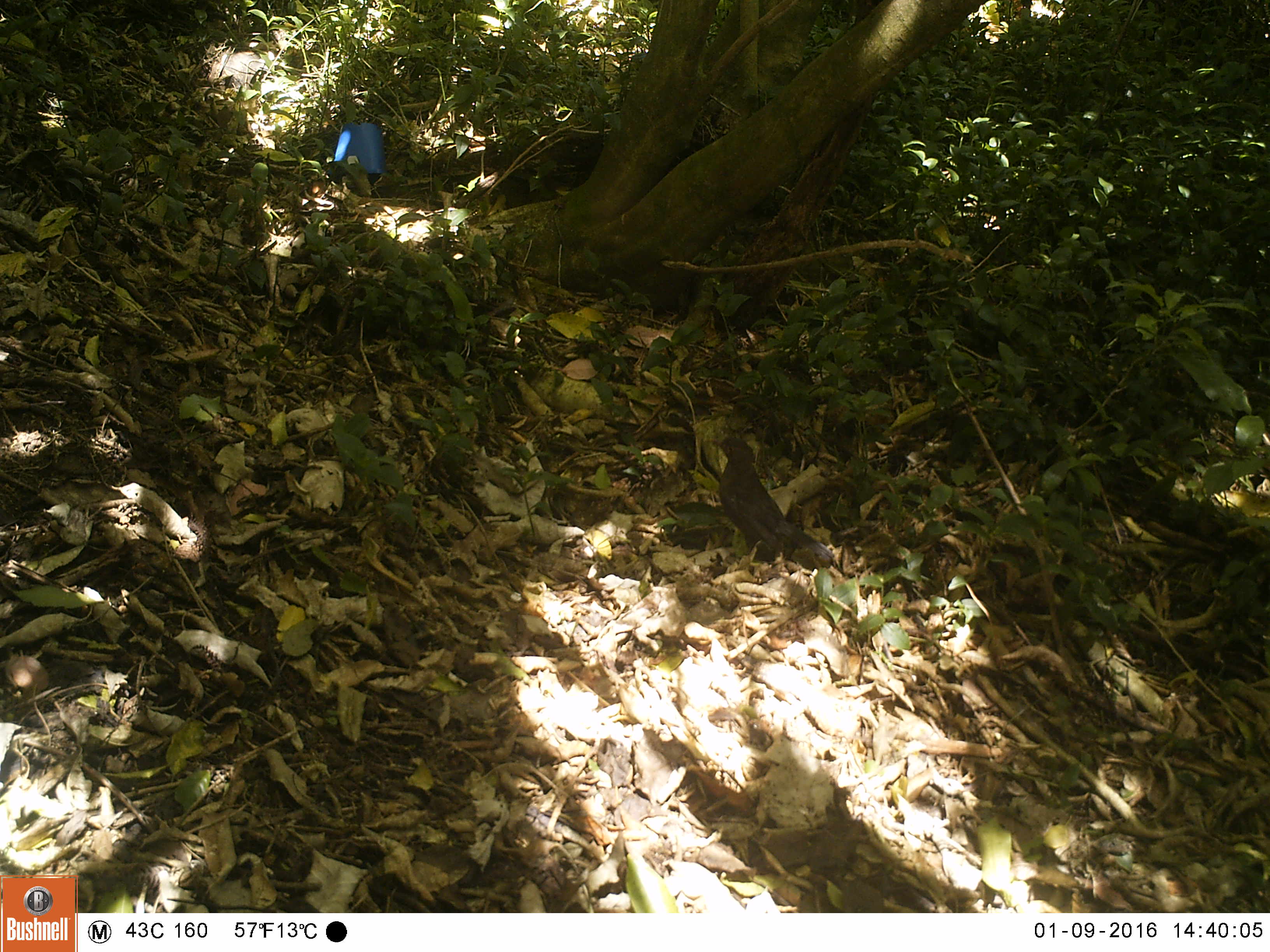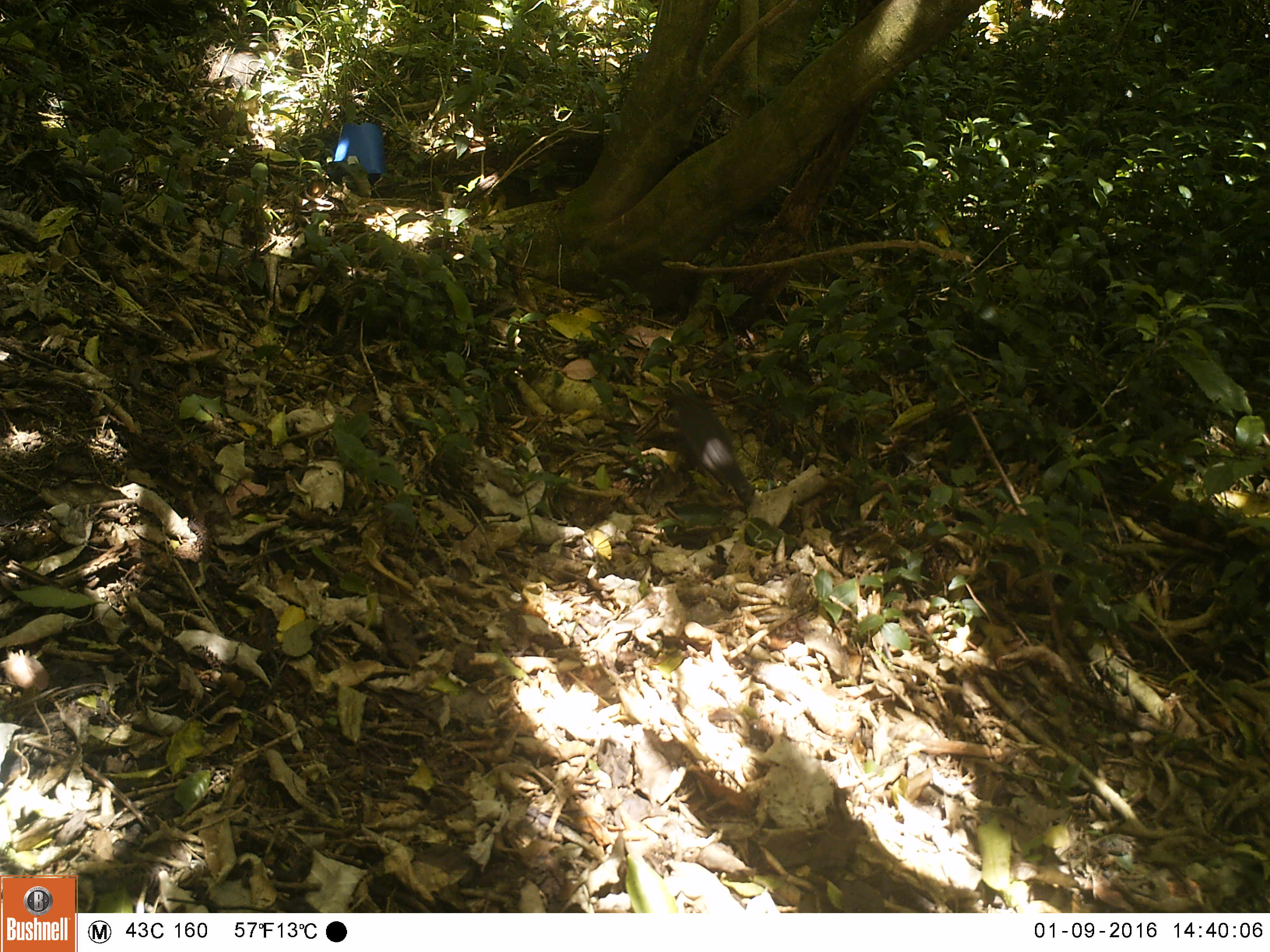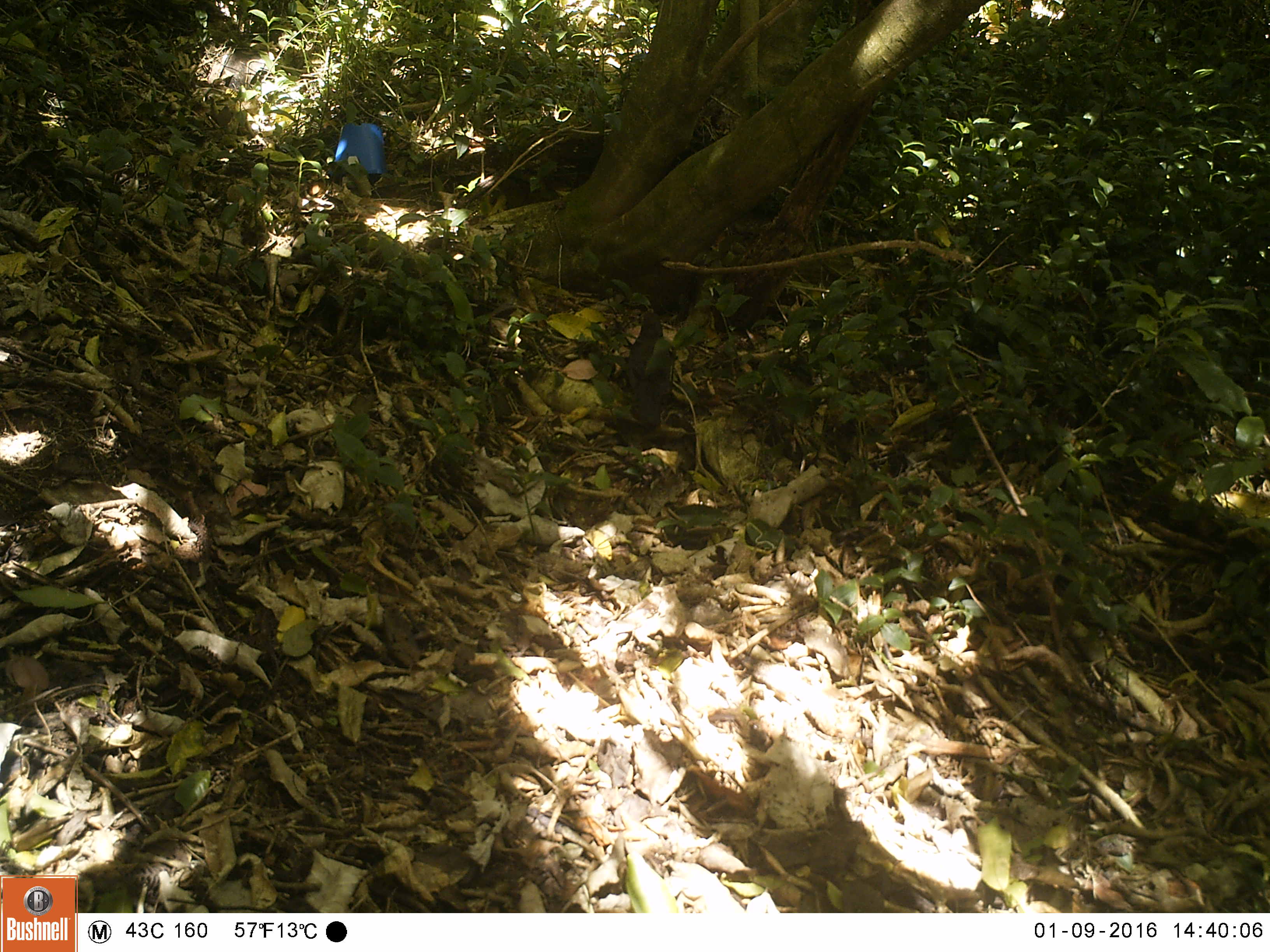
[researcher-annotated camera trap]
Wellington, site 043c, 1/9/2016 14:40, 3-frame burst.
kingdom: Animalia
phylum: Chordata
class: Aves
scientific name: Aves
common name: bird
Bird (Aves).